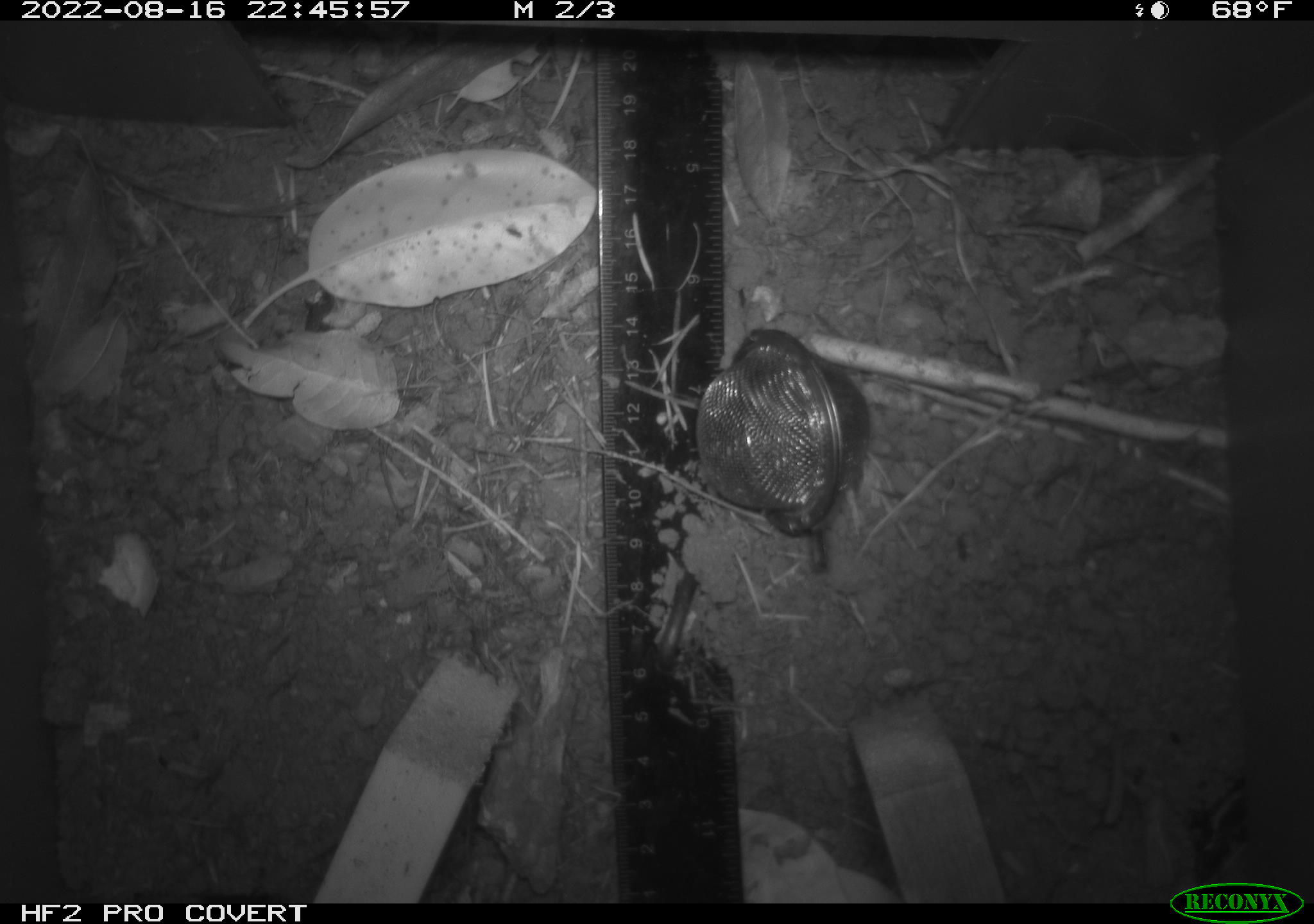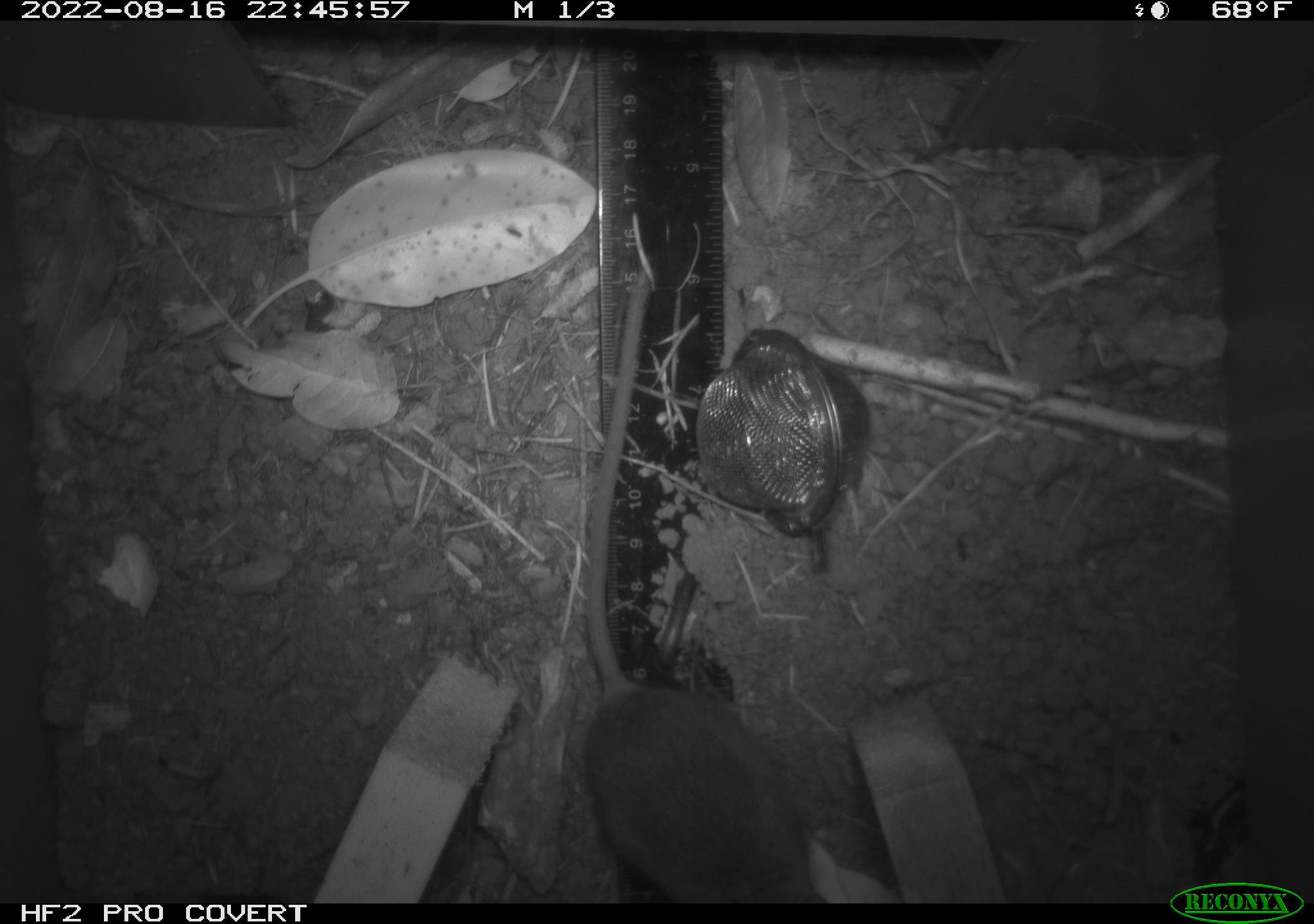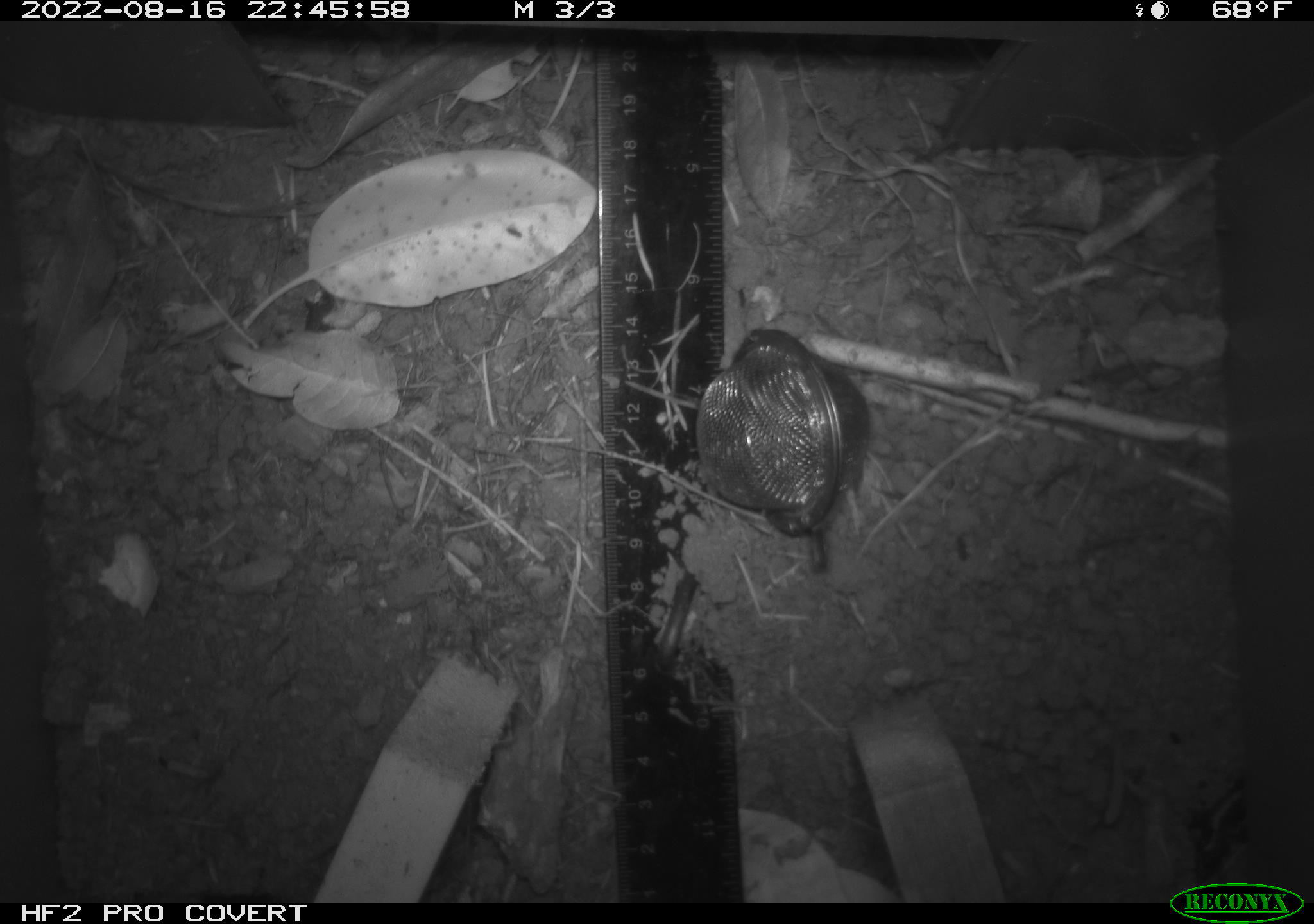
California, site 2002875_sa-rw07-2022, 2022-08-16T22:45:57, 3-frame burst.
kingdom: Animalia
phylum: Chordata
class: Mammalia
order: Rodentia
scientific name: Rodentia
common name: mouse species